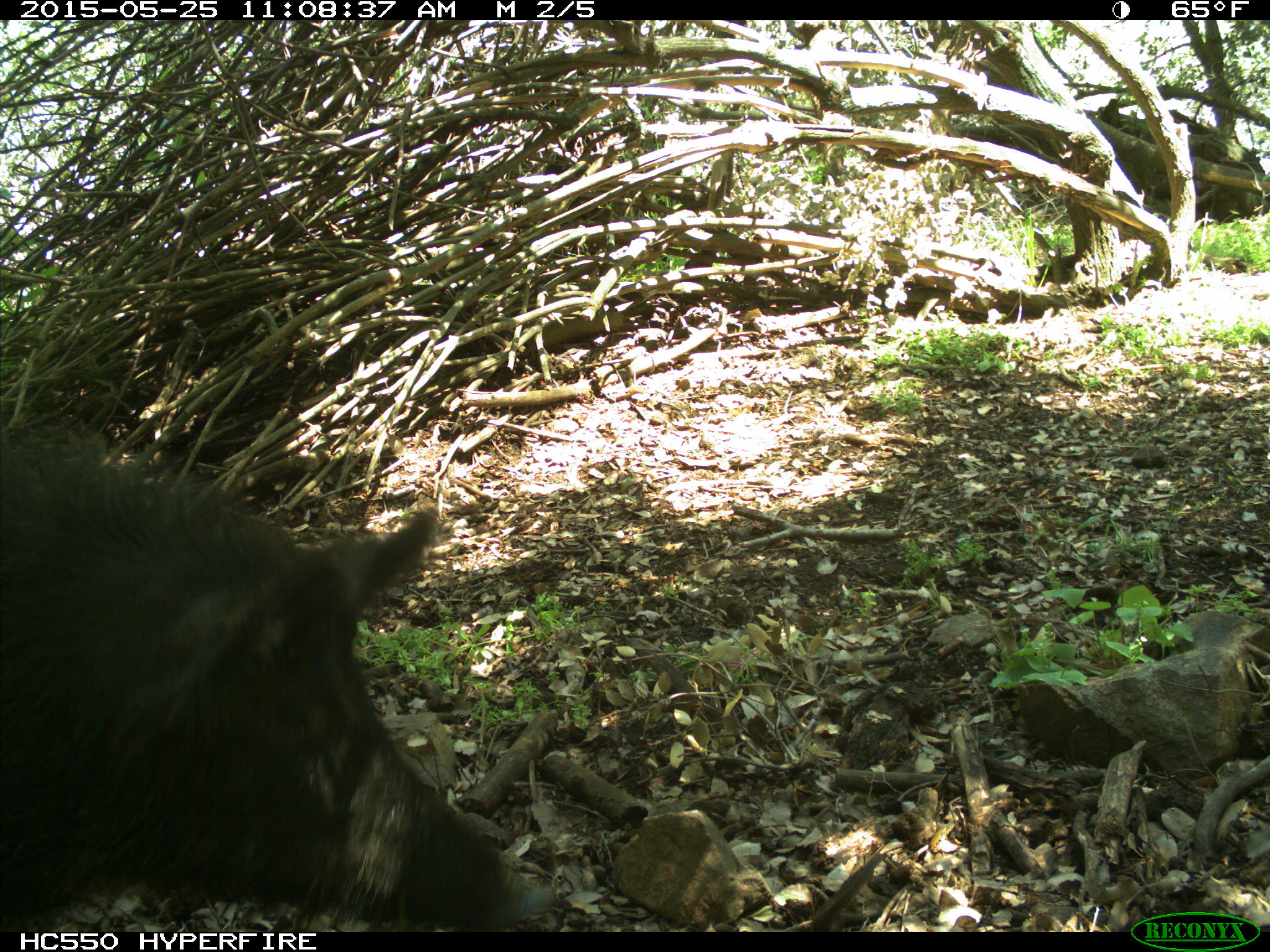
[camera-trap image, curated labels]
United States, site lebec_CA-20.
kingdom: Animalia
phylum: Chordata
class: Mammalia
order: Artiodactyla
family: Suidae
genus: Sus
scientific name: Sus scrofa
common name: wild boar